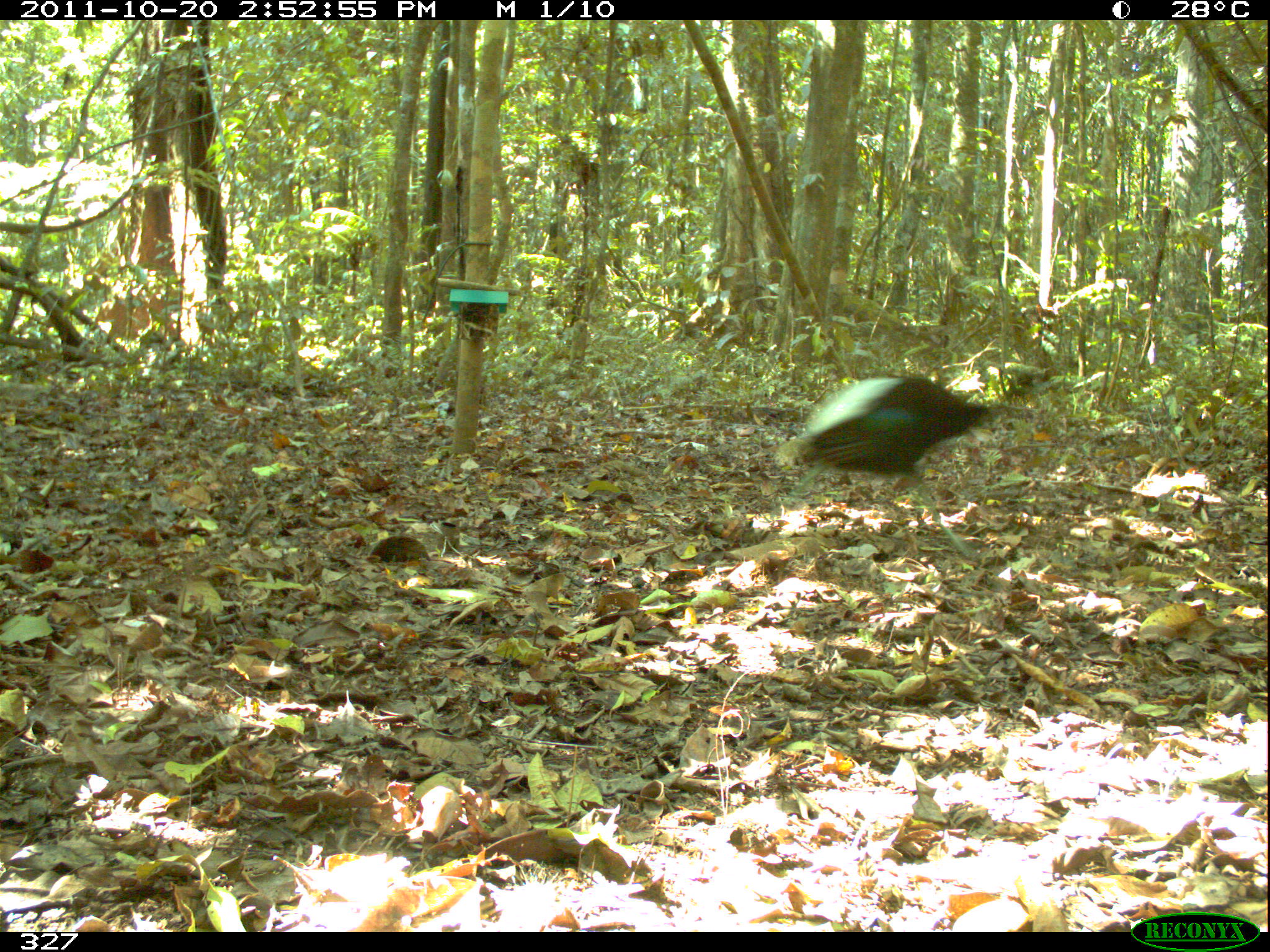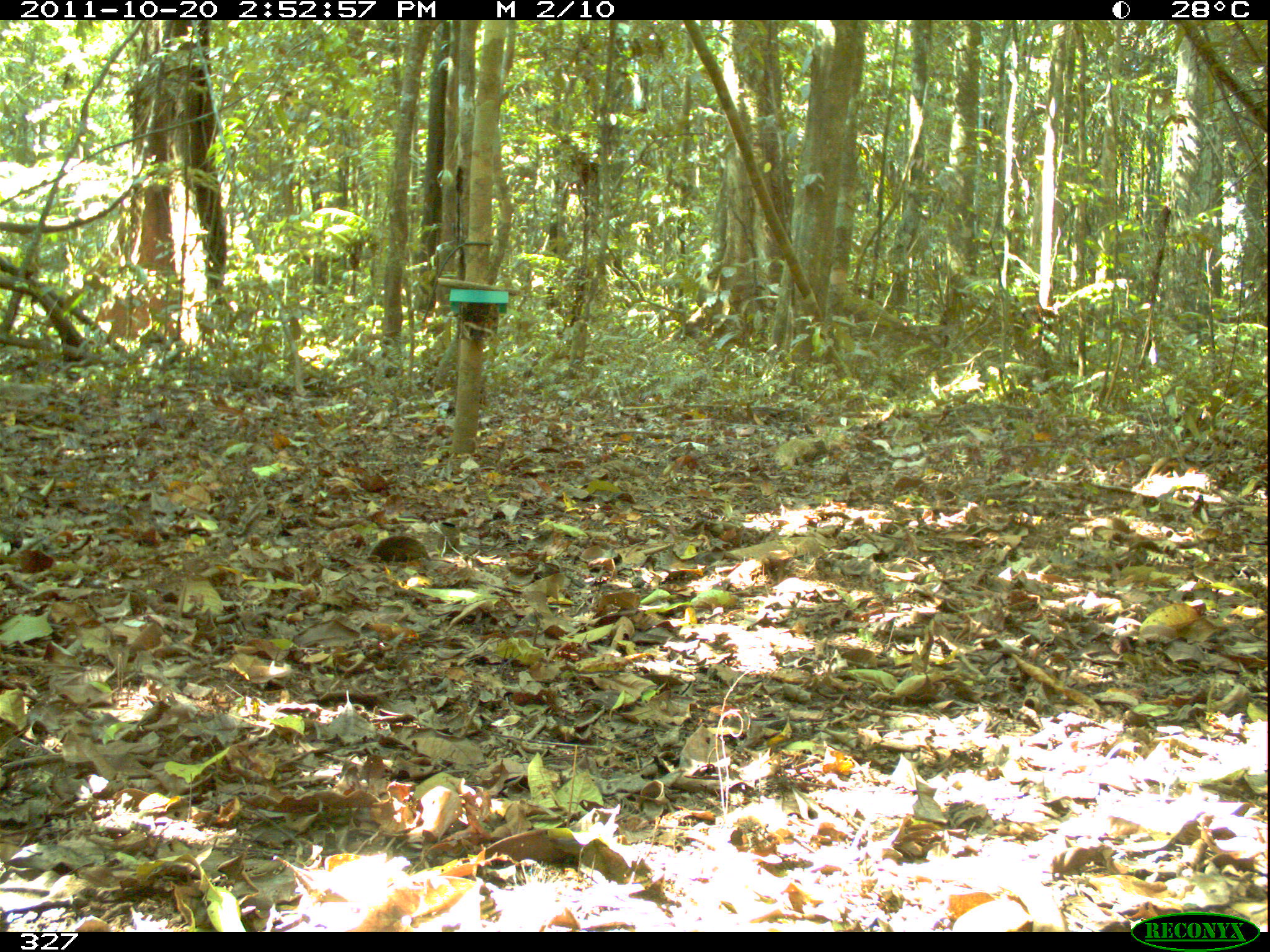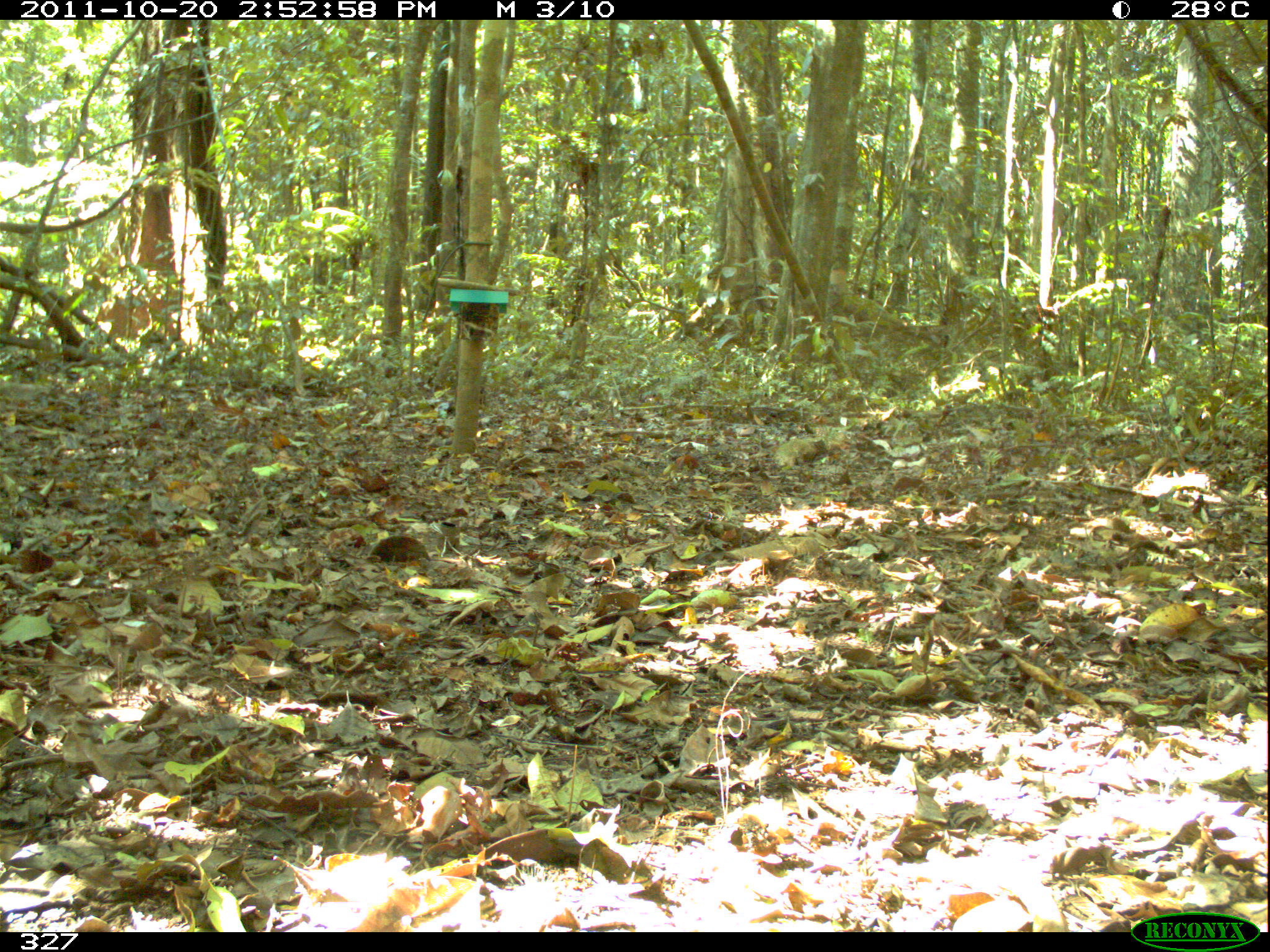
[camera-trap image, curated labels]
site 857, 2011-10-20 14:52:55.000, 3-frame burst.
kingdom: Animalia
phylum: Chordata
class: Aves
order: Gruiformes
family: Psophiidae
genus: Psophia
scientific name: Psophia leucoptera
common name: pale-winged trumpeter